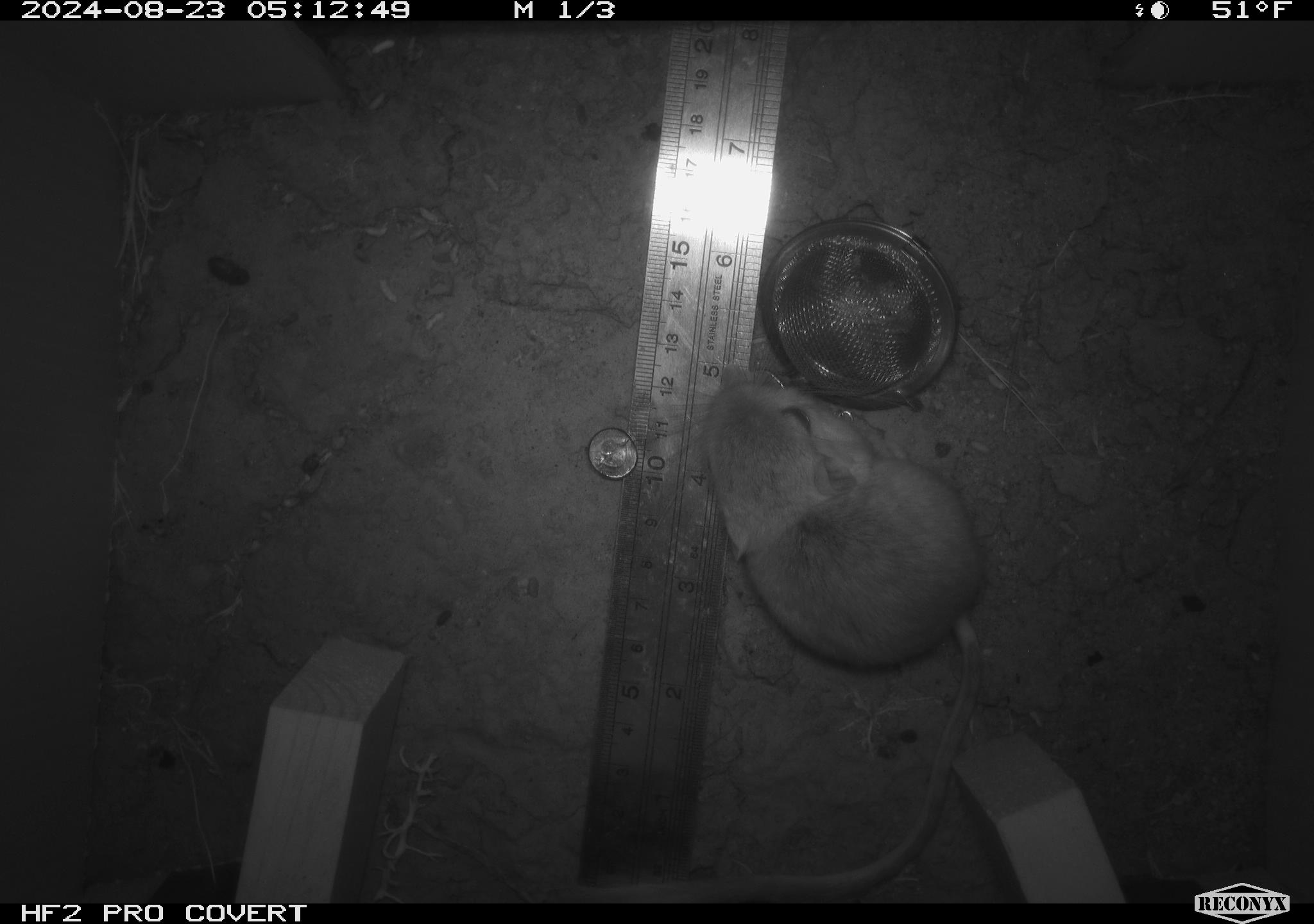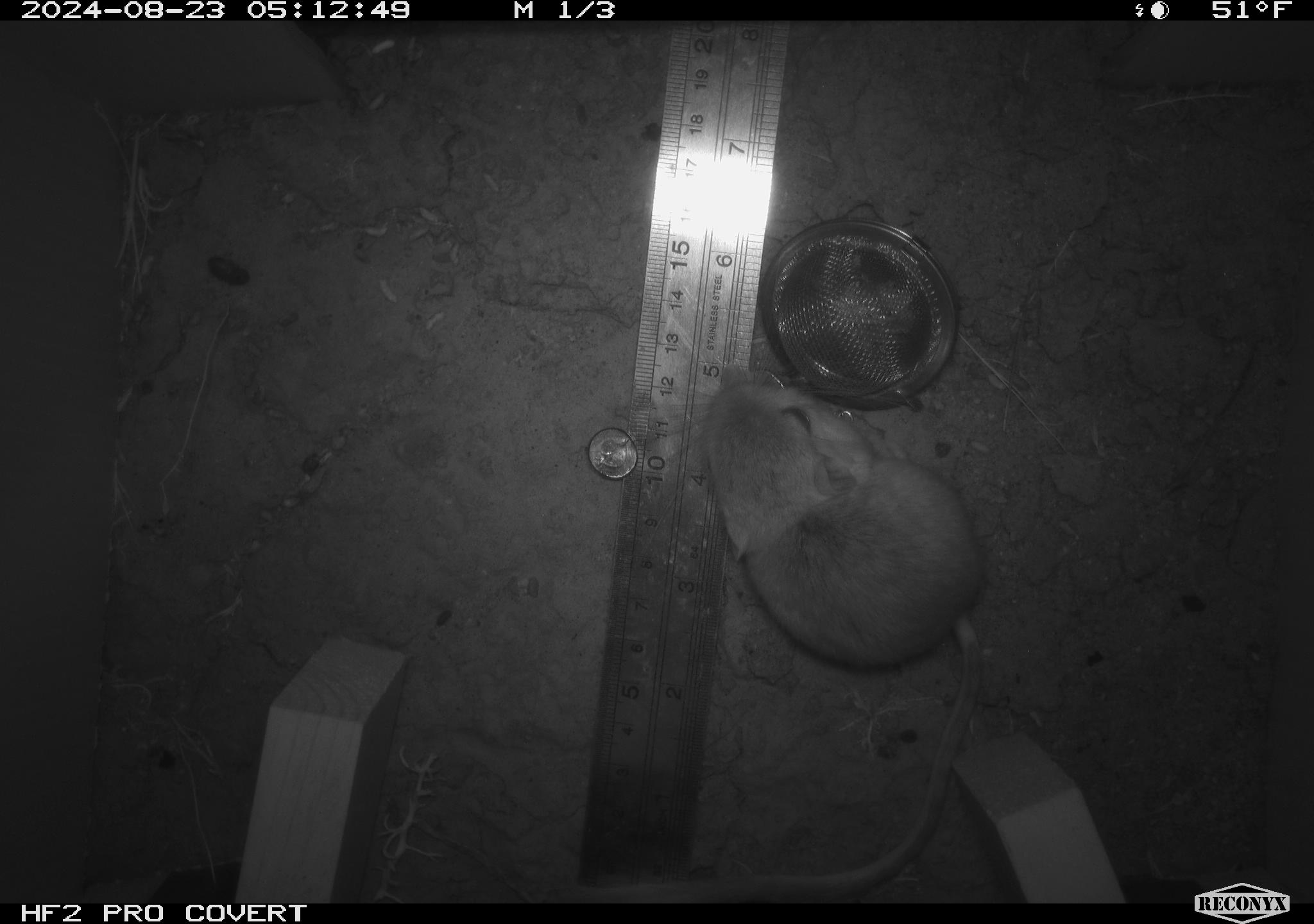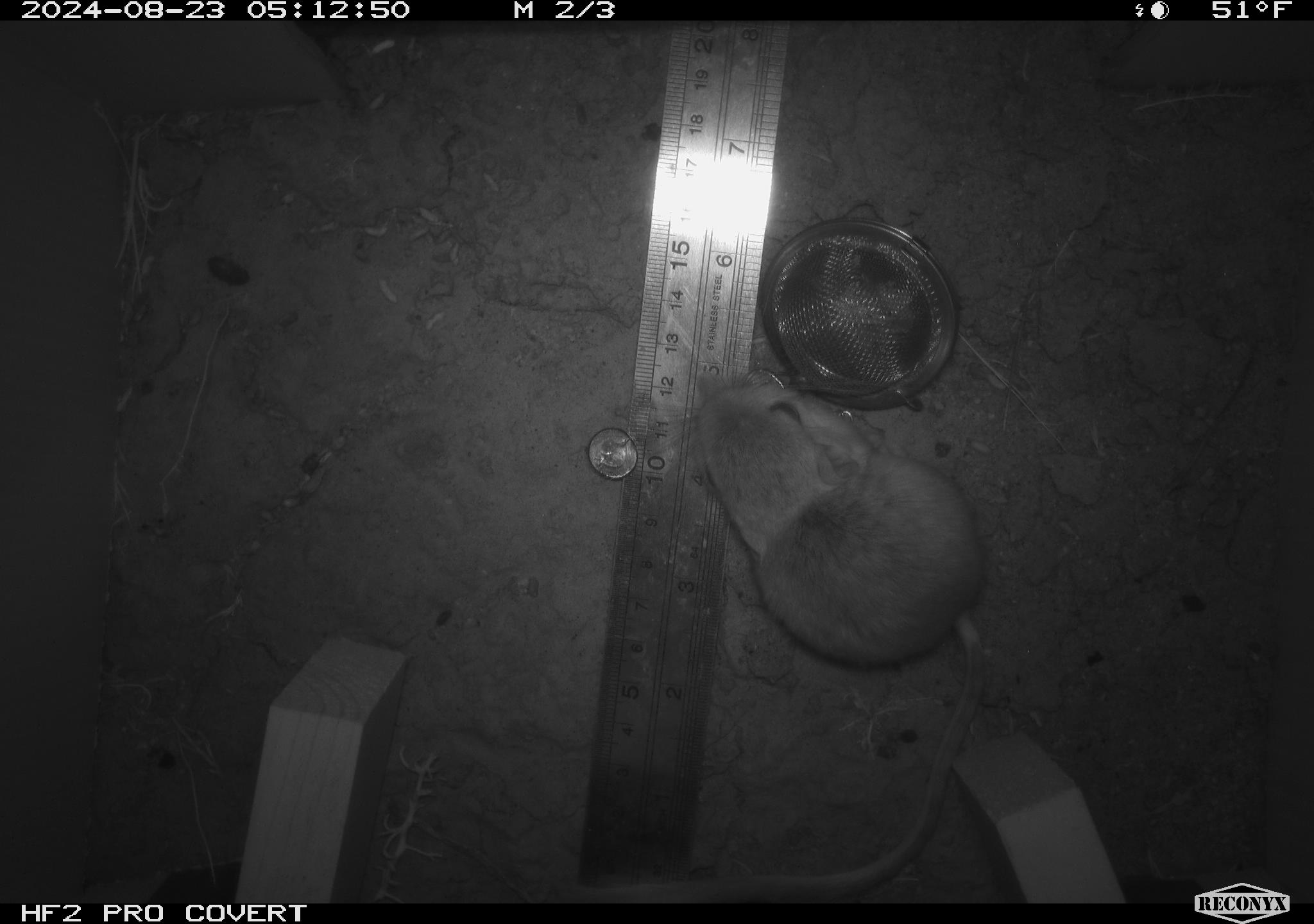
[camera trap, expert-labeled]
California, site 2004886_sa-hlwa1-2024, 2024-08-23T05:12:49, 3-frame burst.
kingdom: Animalia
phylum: Chordata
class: Mammalia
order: Rodentia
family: Heteromyidae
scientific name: Heteromyidae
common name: kangaroo rats and pocket mice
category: heteromyidae family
Heteromyidae family (kangaroo rats and pocket mice) (Heteromyidae).